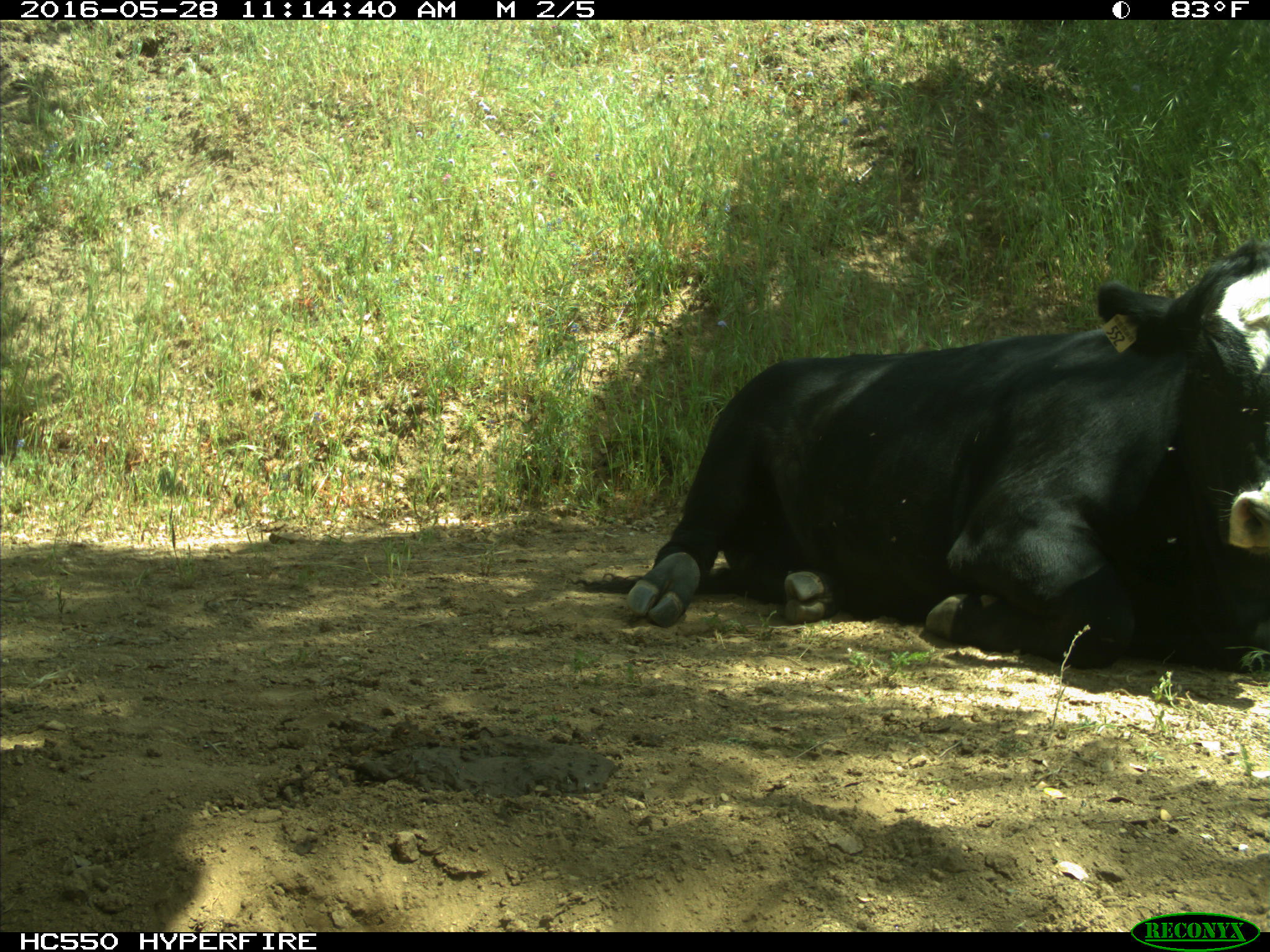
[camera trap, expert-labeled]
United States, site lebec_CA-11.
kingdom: Animalia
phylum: Chordata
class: Mammalia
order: Artiodactyla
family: Bovidae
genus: Bos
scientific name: Bos taurus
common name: domestic cow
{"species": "Bos taurus (domestic cow)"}